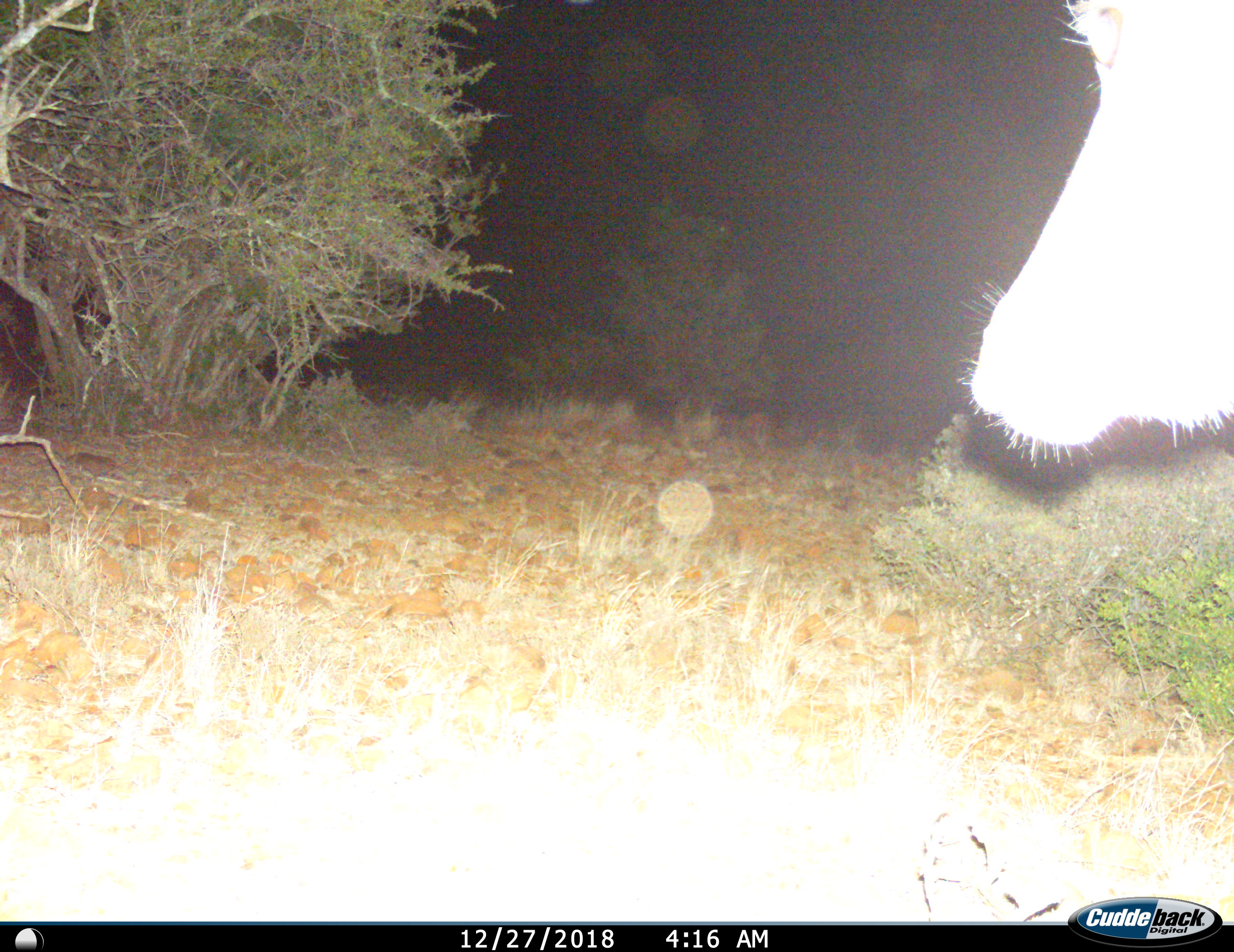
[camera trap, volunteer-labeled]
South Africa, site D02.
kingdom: Animalia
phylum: Chordata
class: Mammalia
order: Artiodactyla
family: Bovidae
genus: Tragelaphus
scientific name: Tragelaphus strepsiceros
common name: greater kudu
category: kudu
Kudu (greater kudu) (Tragelaphus strepsiceros), count 1. Behavior (volunteer vote fractions): standing 25%, resting 0%, moving 75%, interacting 0%. Young present (vote fraction): 0%. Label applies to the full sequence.